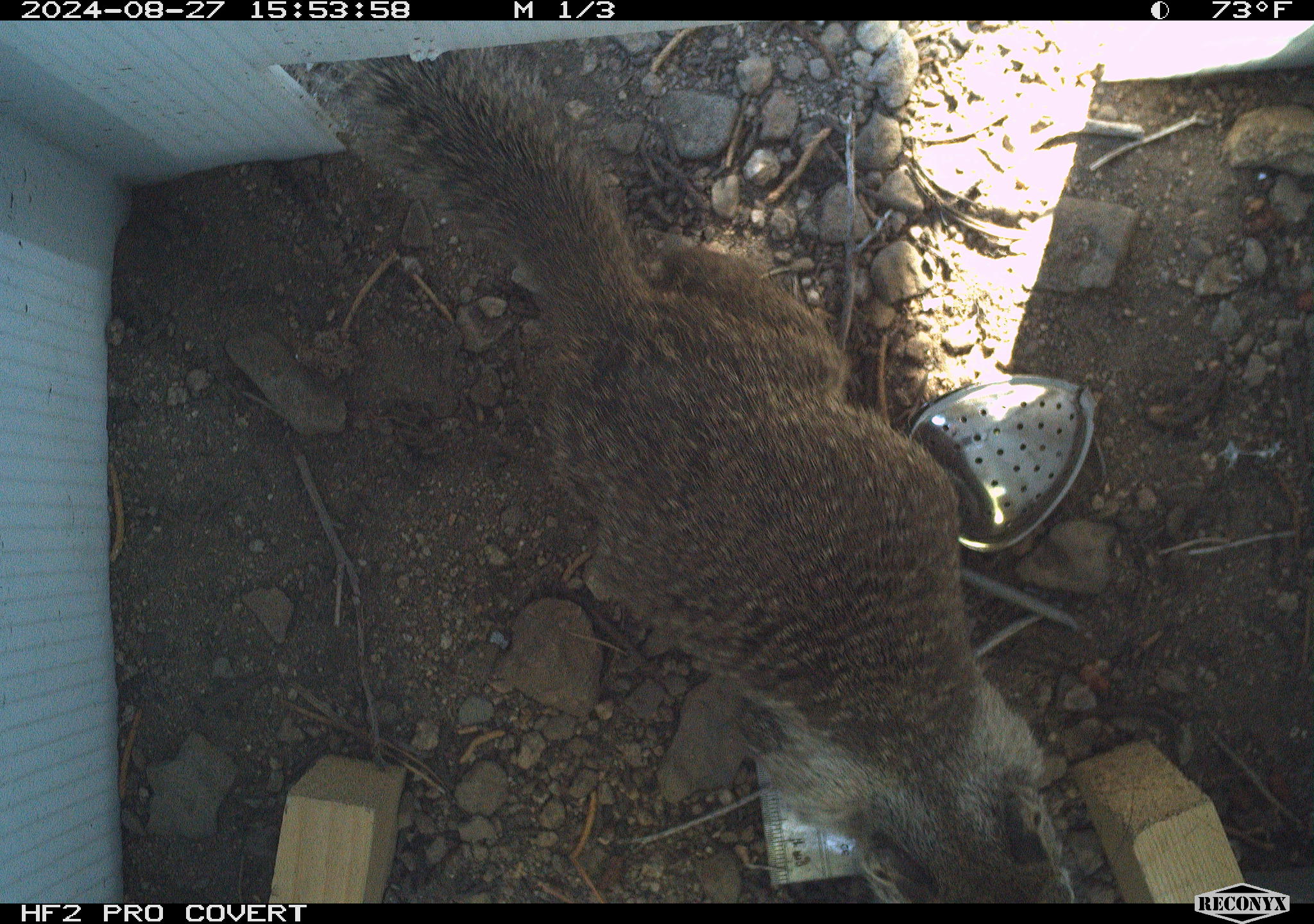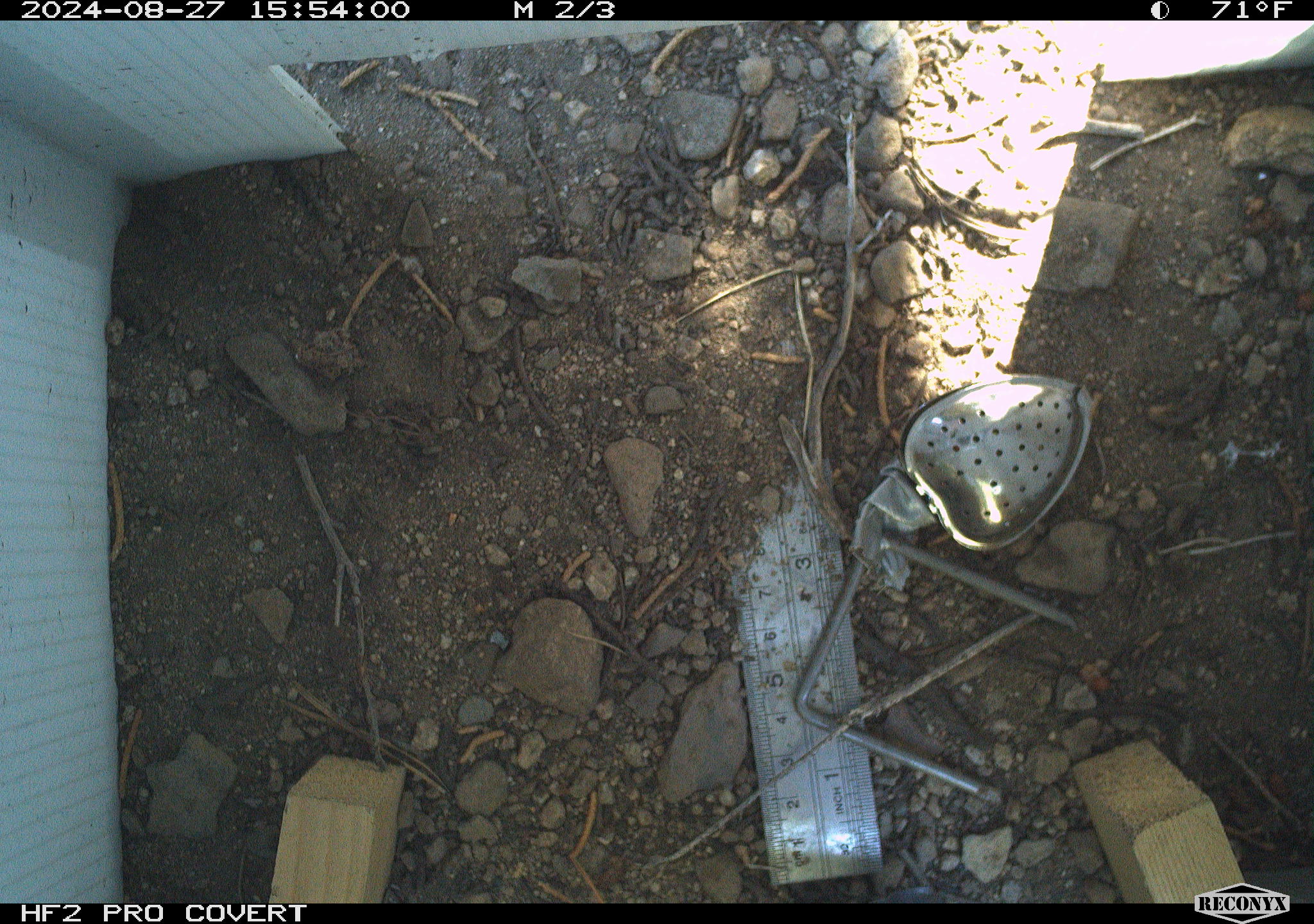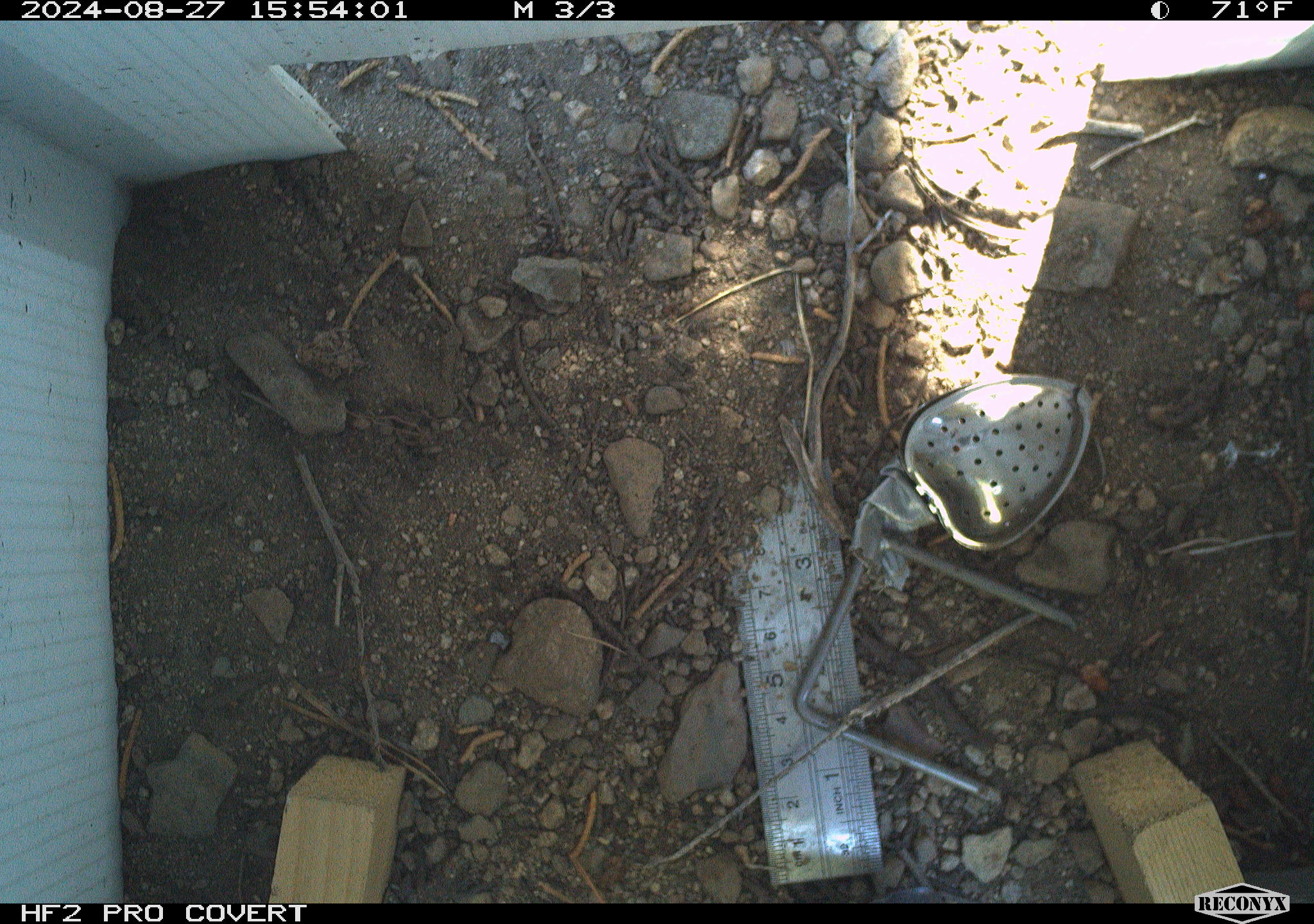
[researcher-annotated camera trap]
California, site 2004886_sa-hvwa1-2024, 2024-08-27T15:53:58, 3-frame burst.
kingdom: Animalia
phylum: Chordata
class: Mammalia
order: Rodentia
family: Sciuridae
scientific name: Sciuridae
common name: squirrels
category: sciuridae family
Sciuridae family (squirrels) (Sciuridae).